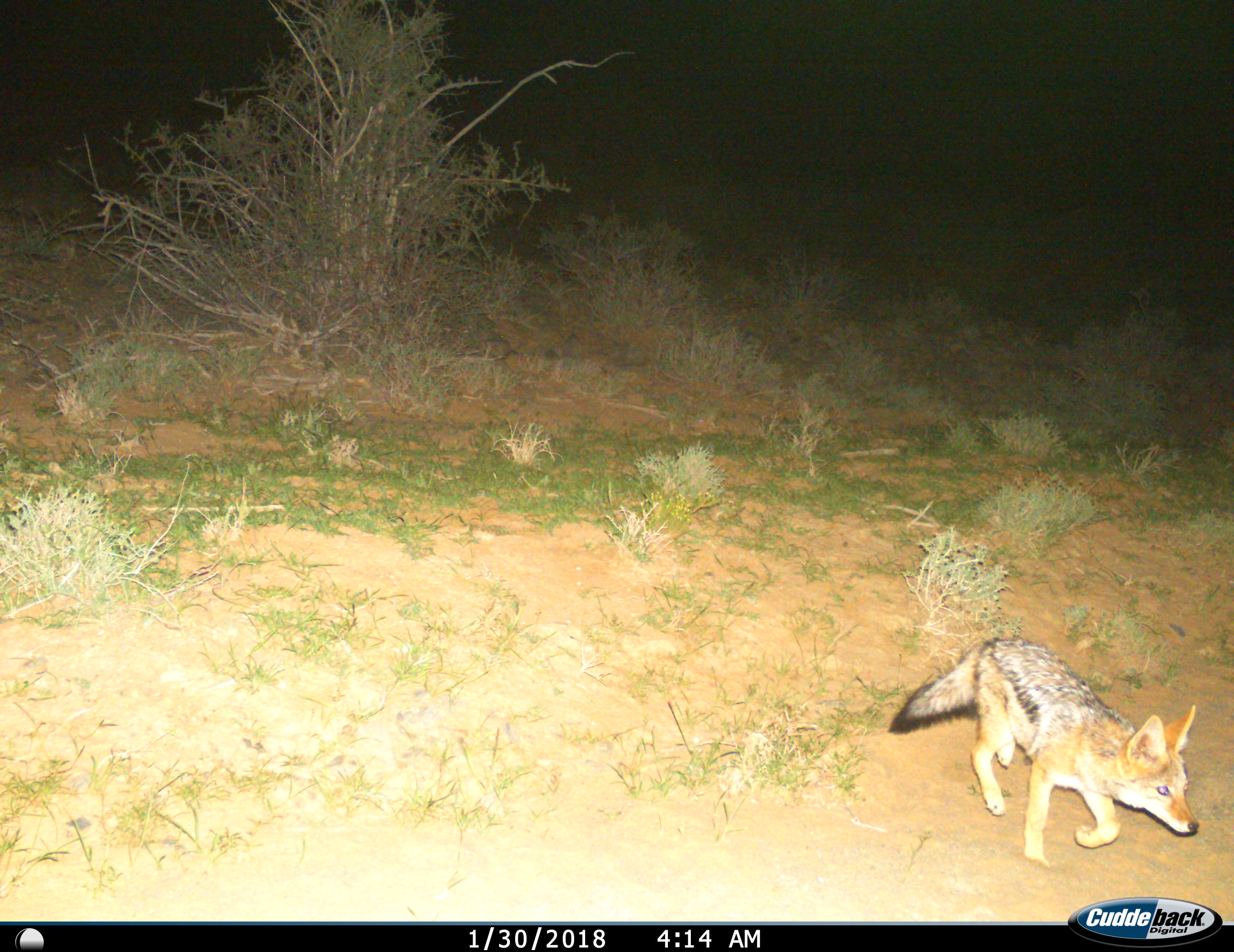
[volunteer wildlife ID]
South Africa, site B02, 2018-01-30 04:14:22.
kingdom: Animalia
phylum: Chordata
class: Mammalia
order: Carnivora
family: Canidae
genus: Lupulella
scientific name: Lupulella mesomelas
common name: black-backed jackal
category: jackalblackbacked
Jackalblackbacked (black-backed jackal) (Lupulella mesomelas), count 1. Behavior (volunteer vote fractions): standing 0%, resting 0%, moving 100%, interacting 0%. Young present (vote fraction): 12%. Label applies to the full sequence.